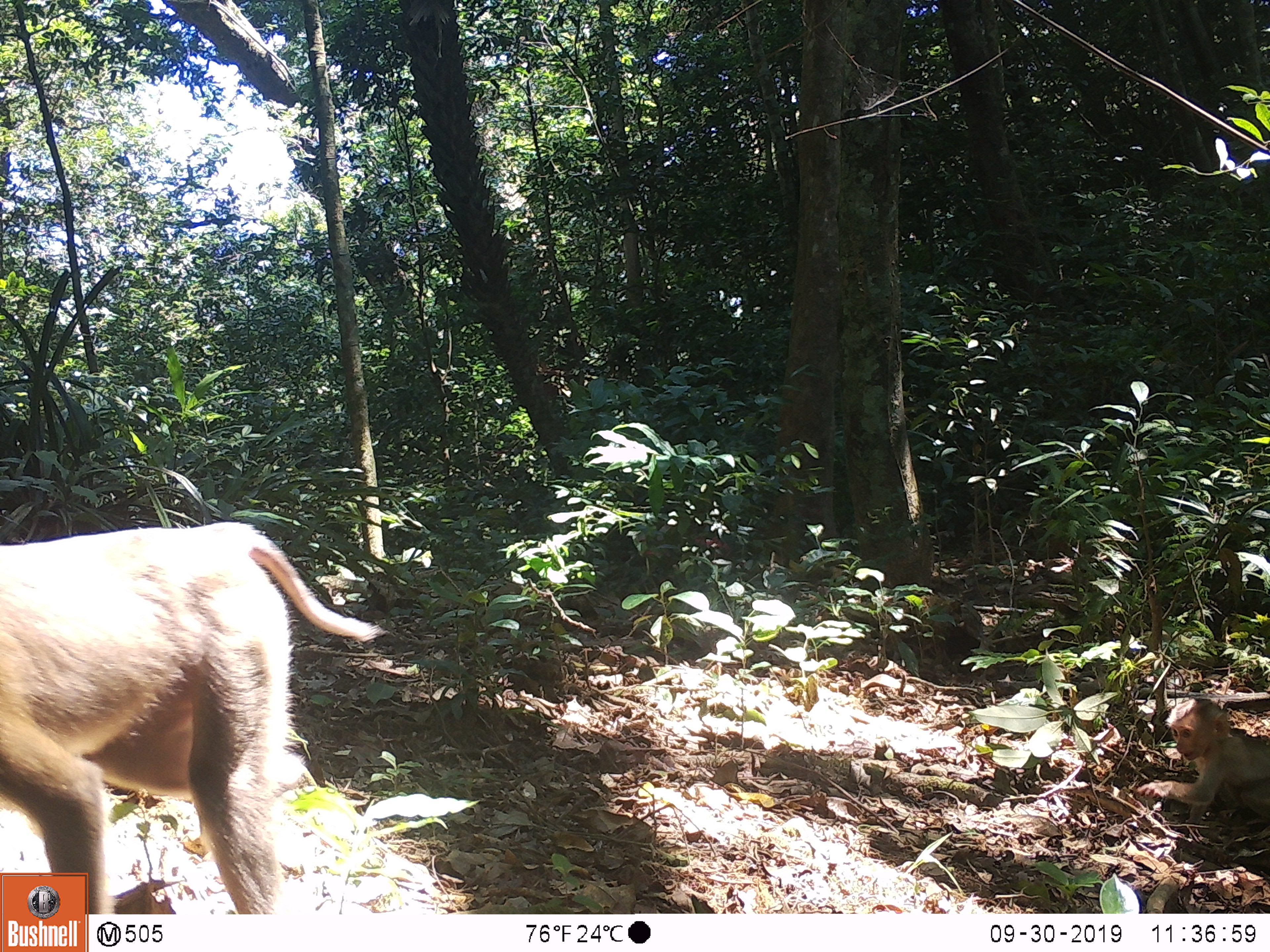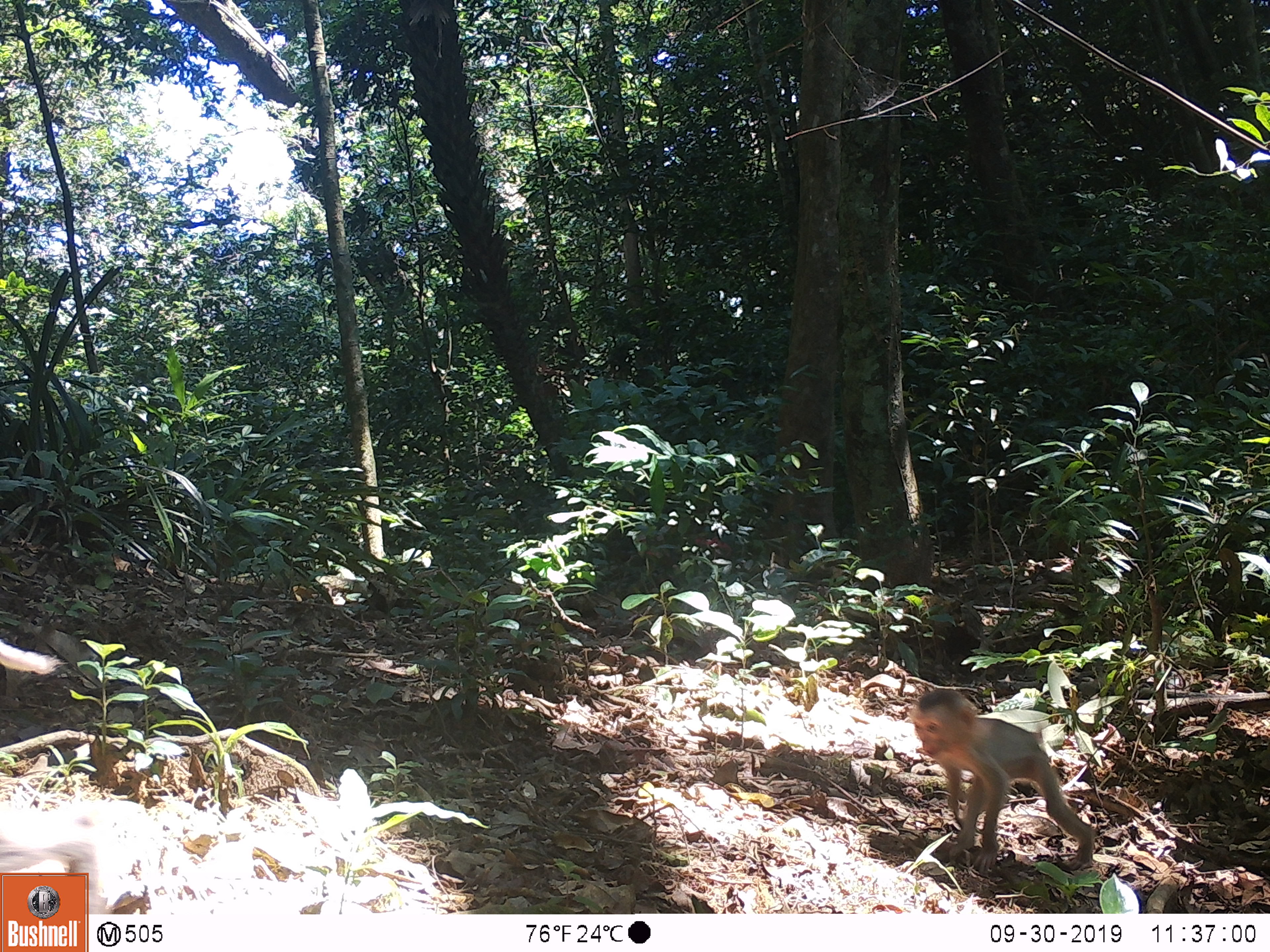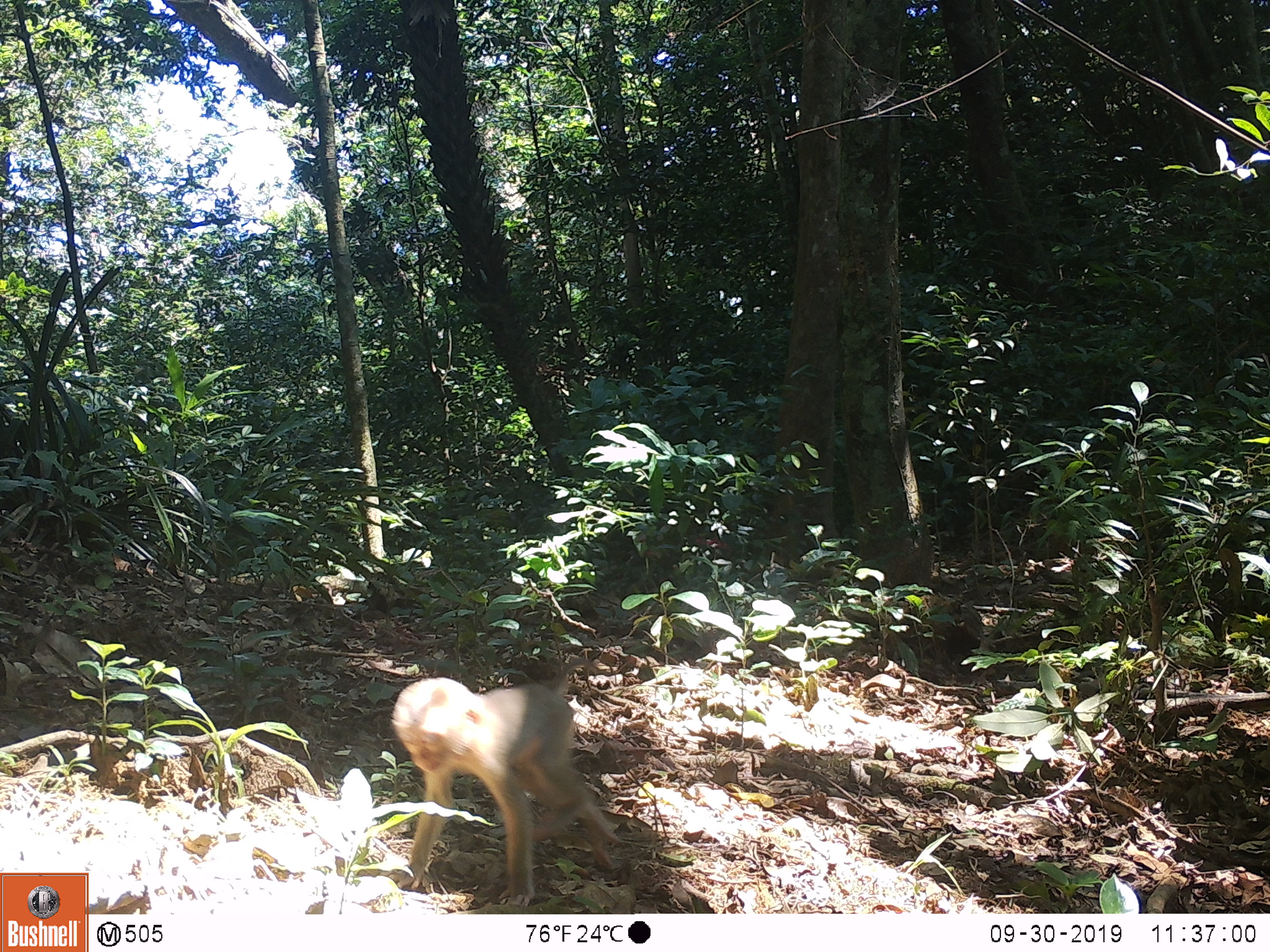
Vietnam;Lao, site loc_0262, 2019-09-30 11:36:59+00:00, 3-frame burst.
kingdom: Animalia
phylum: Chordata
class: Mammalia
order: Primates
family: Cercopithecidae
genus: Macaca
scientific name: Macaca nemestrina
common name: pig-tailed macaque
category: pig tailed macaque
Pig tailed macaque (pig-tailed macaque) (Macaca nemestrina). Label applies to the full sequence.